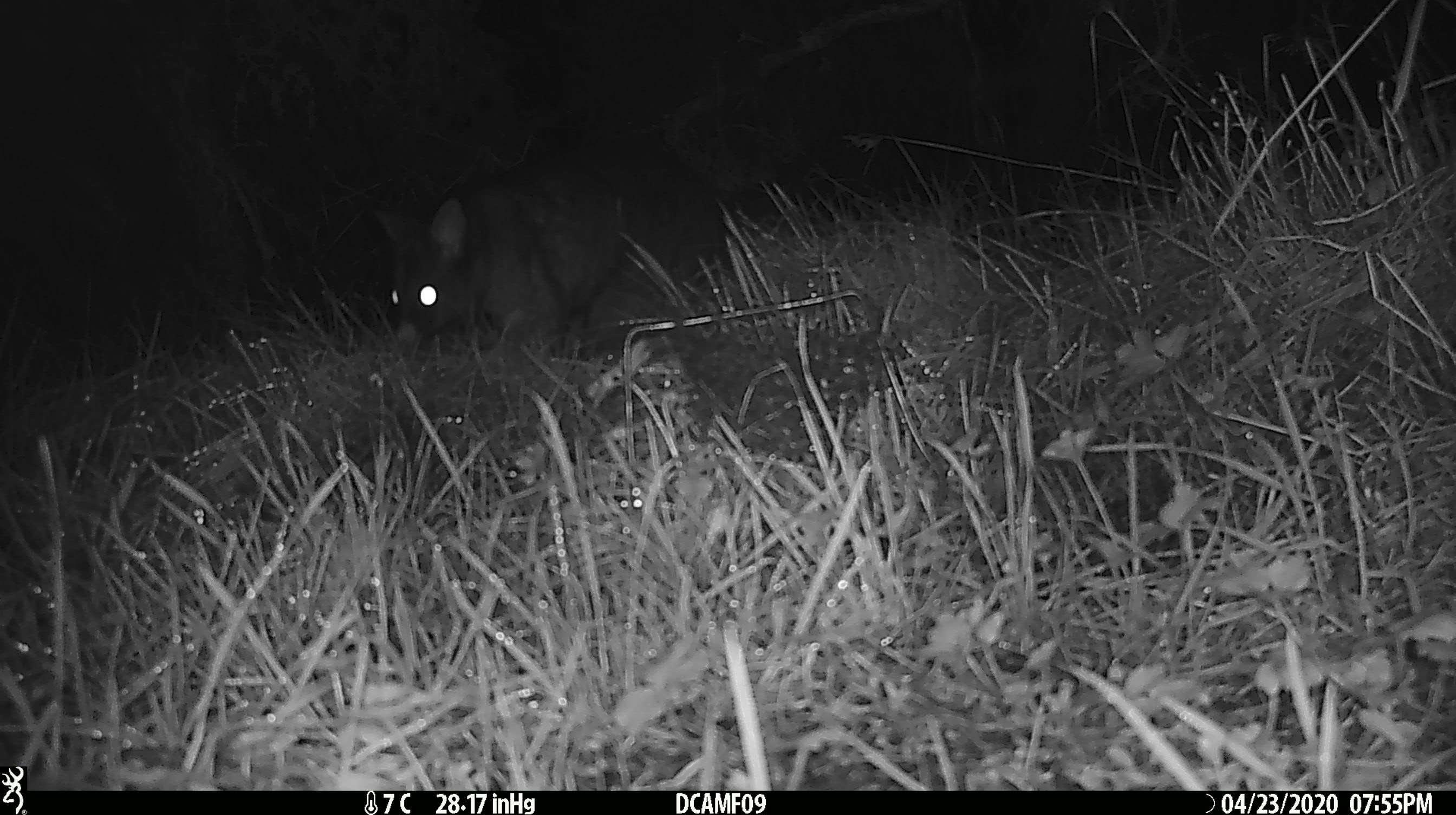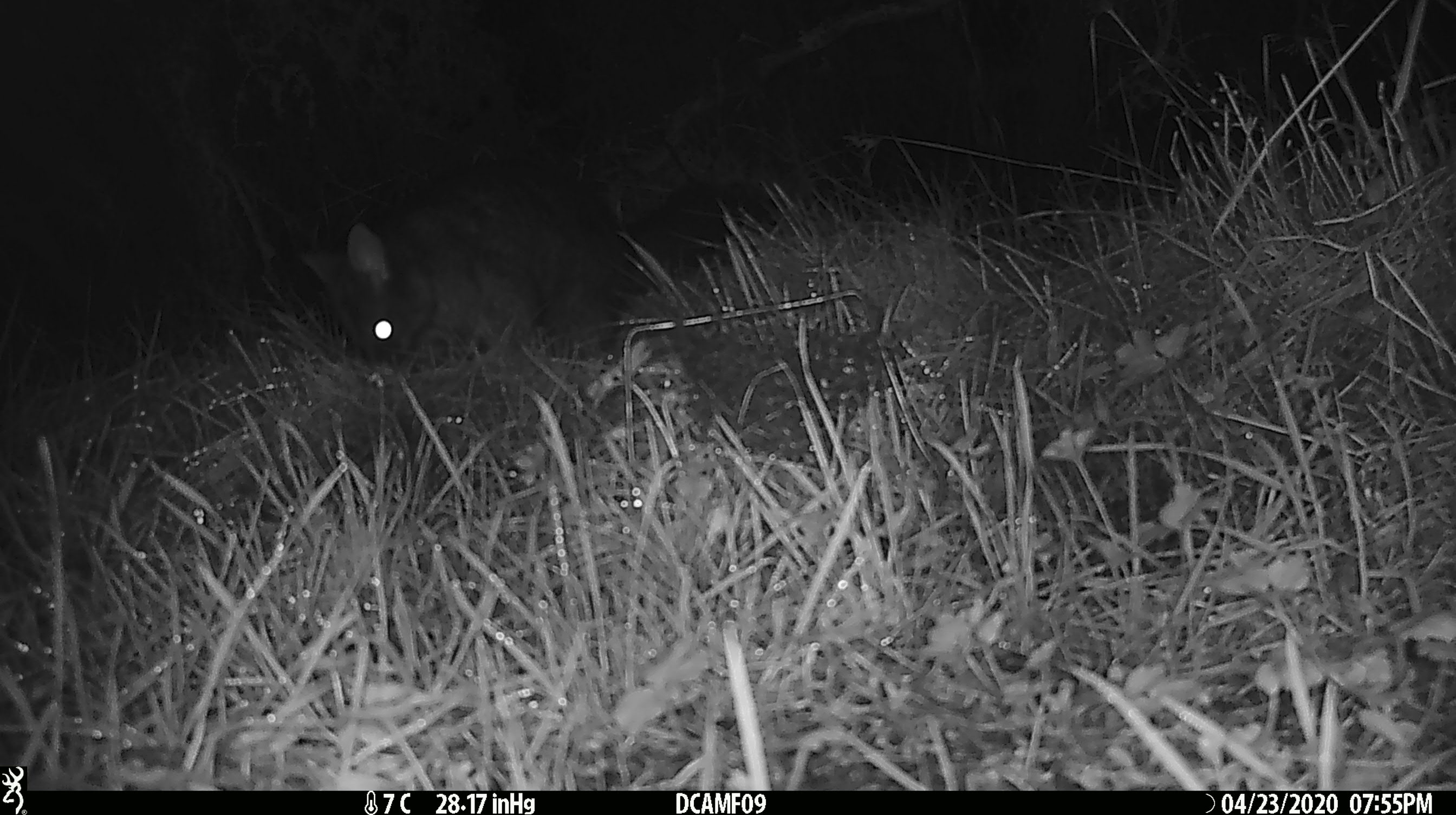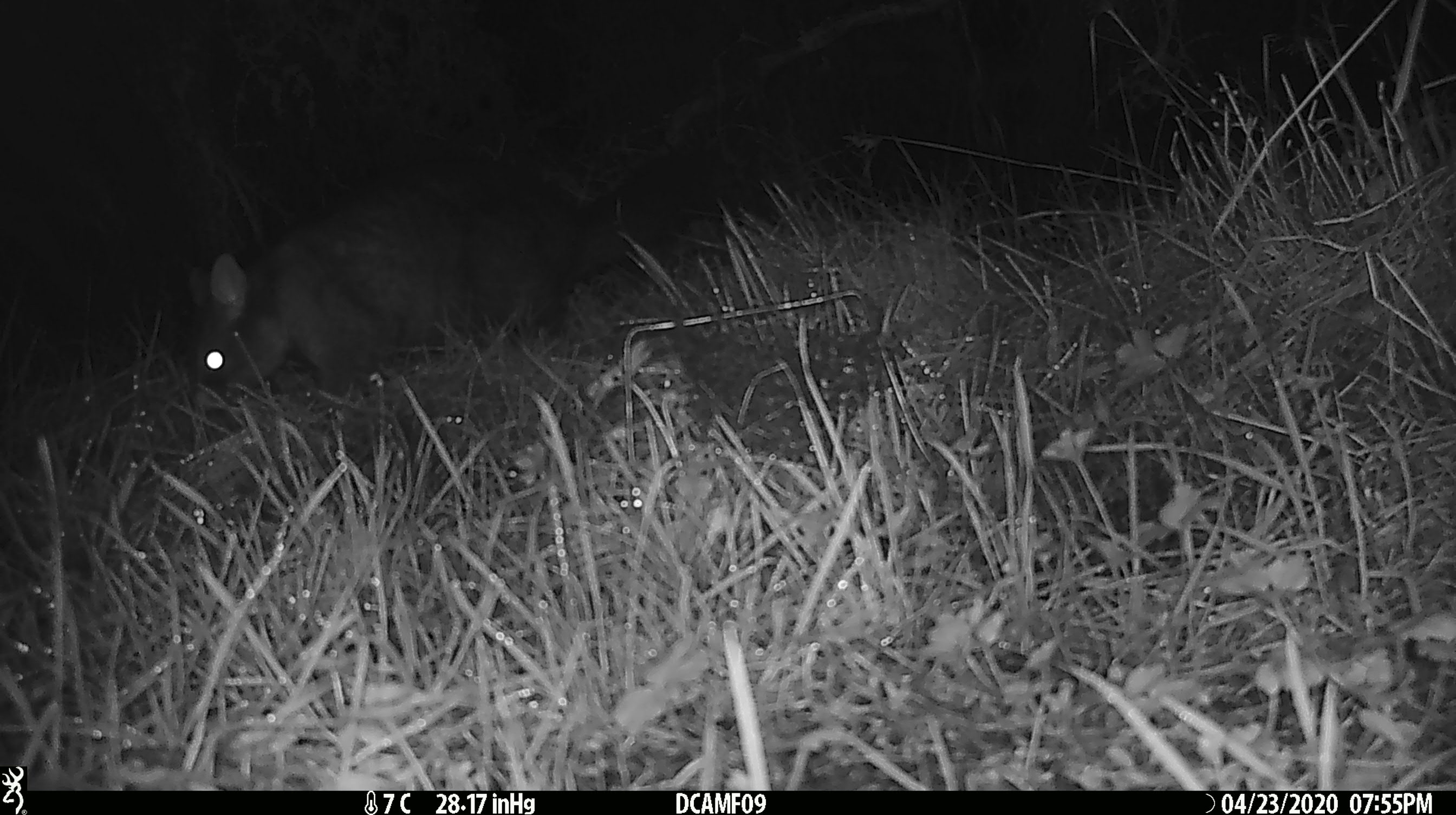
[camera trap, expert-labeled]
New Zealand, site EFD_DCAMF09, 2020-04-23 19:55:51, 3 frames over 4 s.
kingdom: Animalia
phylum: Chordata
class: Mammalia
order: Diprotodontia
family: Phalangeridae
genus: Trichosurus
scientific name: Trichosurus vulpecula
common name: common brushtail possum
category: possum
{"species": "possum (common brushtail possum) (Trichosurus vulpecula)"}